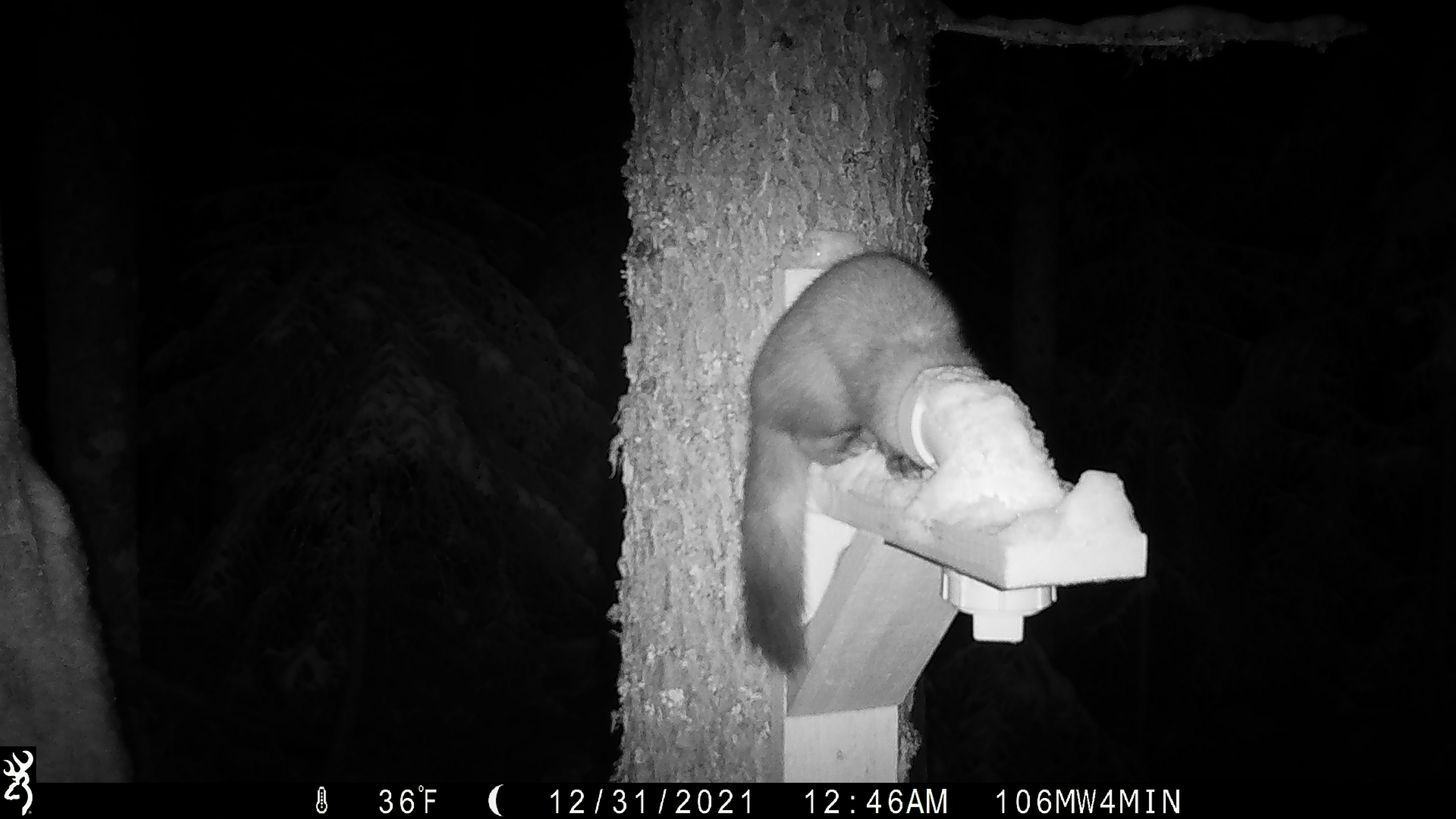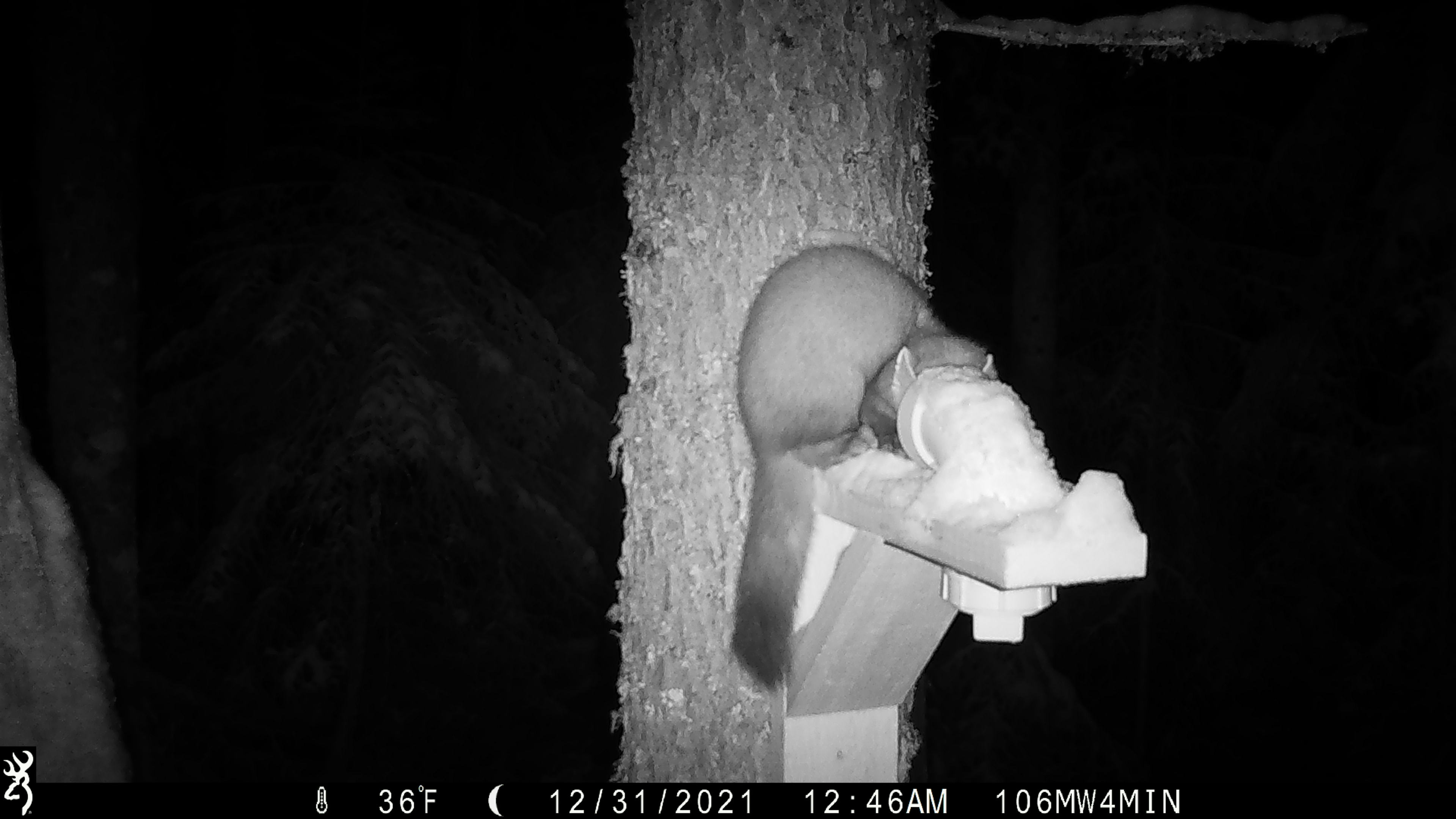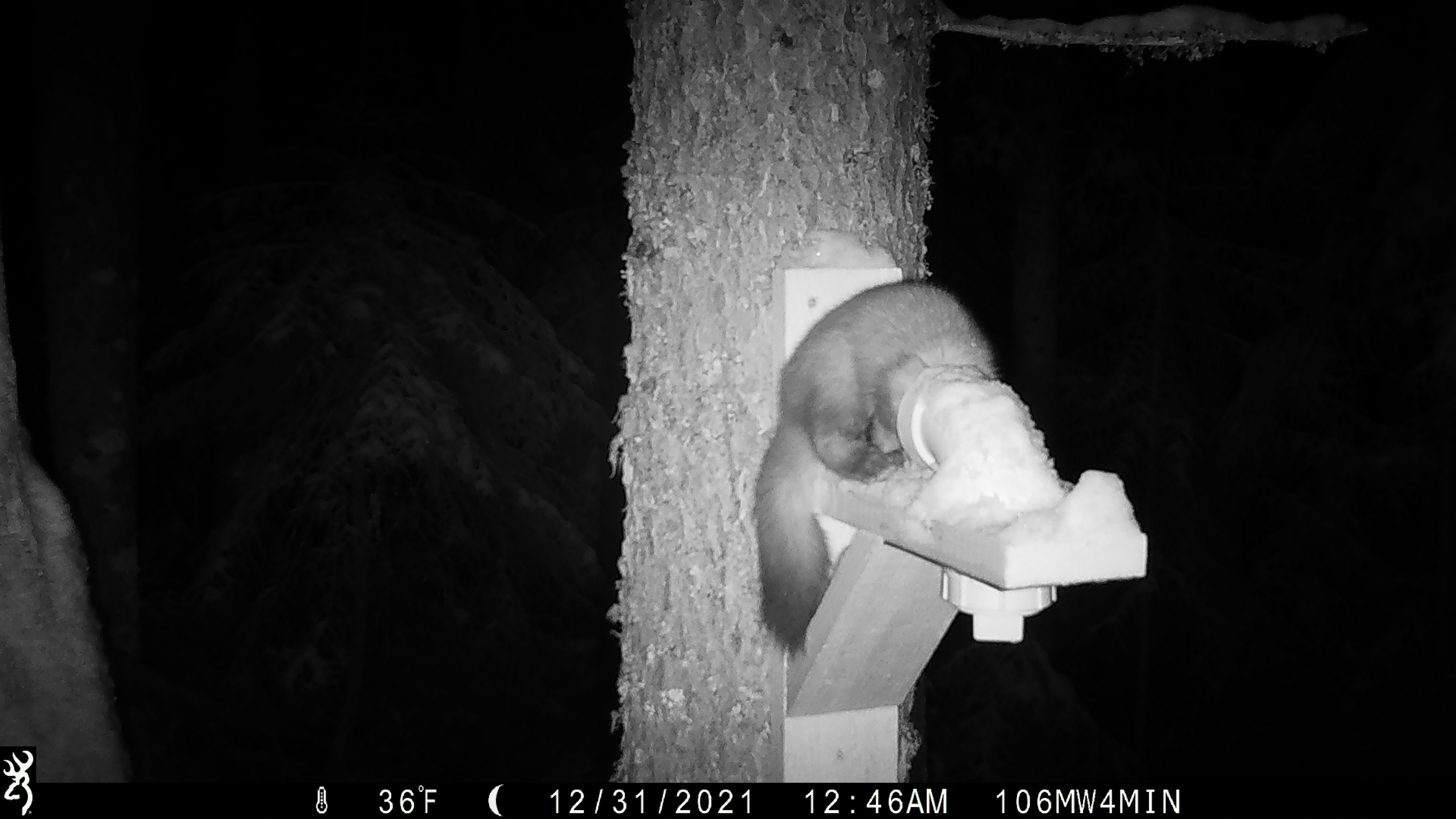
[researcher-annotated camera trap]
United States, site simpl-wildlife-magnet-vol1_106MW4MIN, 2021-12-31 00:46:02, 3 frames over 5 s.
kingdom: Animalia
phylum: Chordata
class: Mammalia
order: Carnivora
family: Mustelidae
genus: Martes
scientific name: Martes americana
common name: american marten